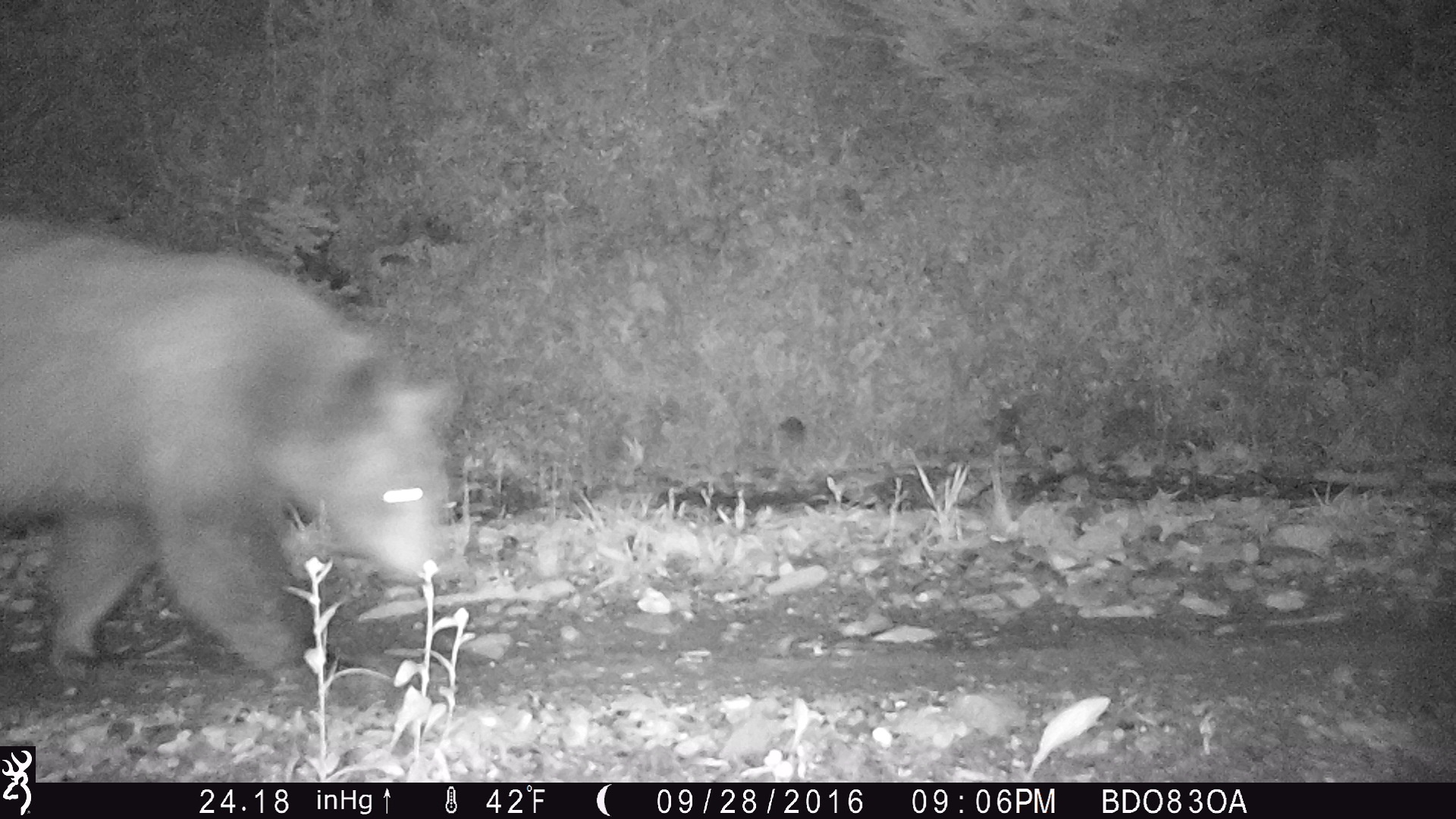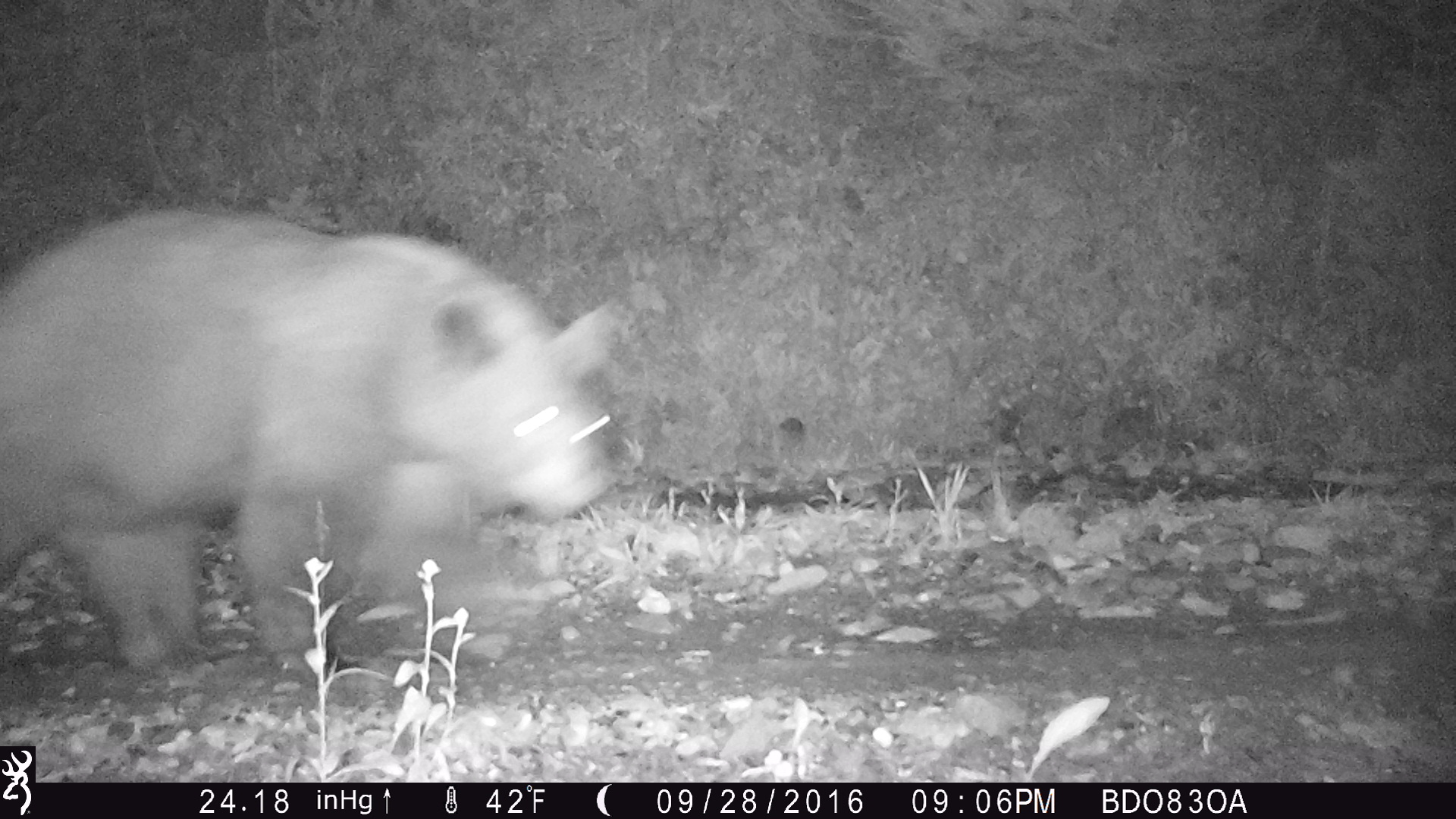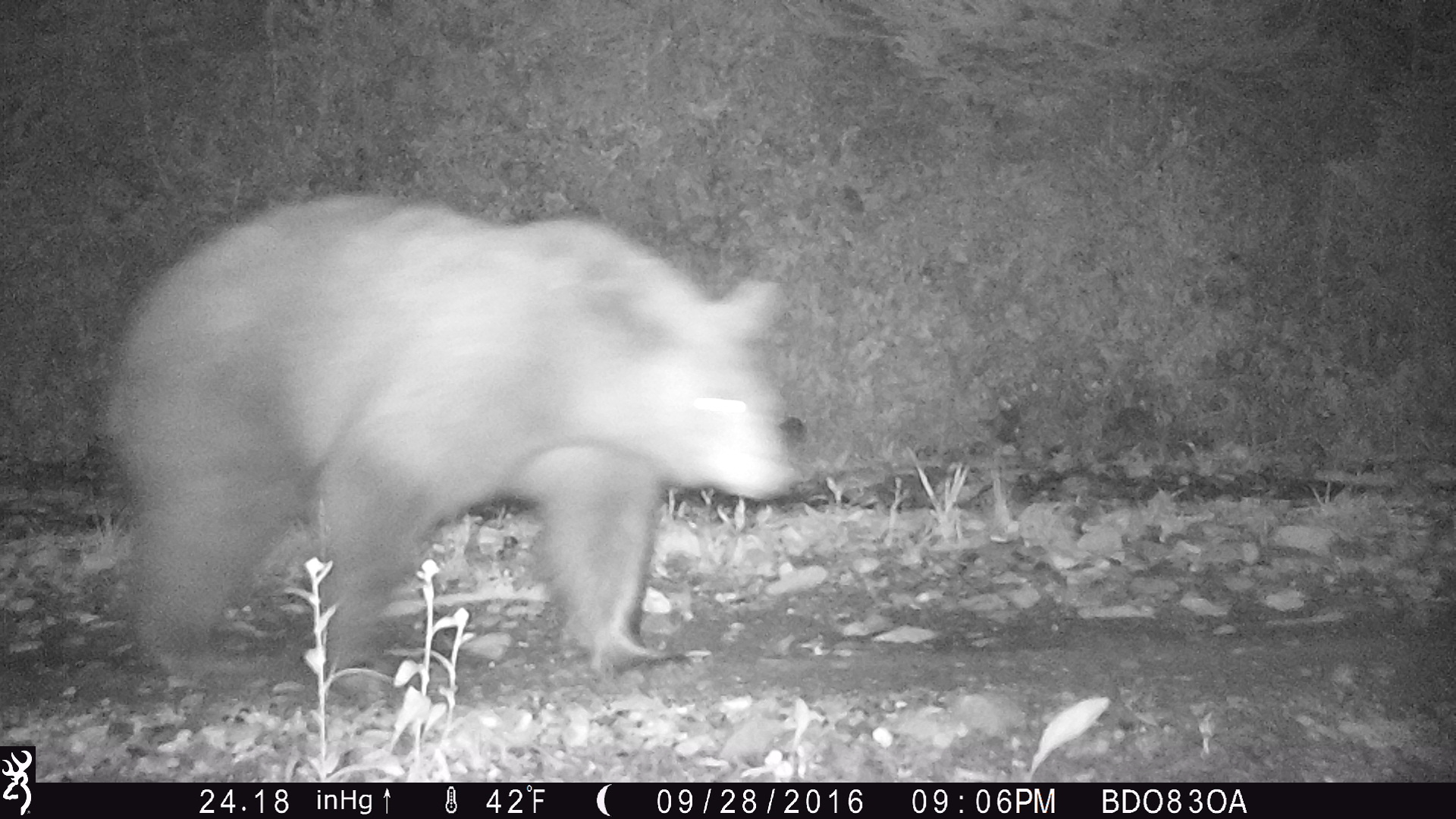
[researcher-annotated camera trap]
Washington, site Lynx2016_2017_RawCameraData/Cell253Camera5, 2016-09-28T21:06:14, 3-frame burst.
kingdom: Animalia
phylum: Chordata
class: Mammalia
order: Carnivora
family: Ursidae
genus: Ursus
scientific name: Ursus americanus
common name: american black bear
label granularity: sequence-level